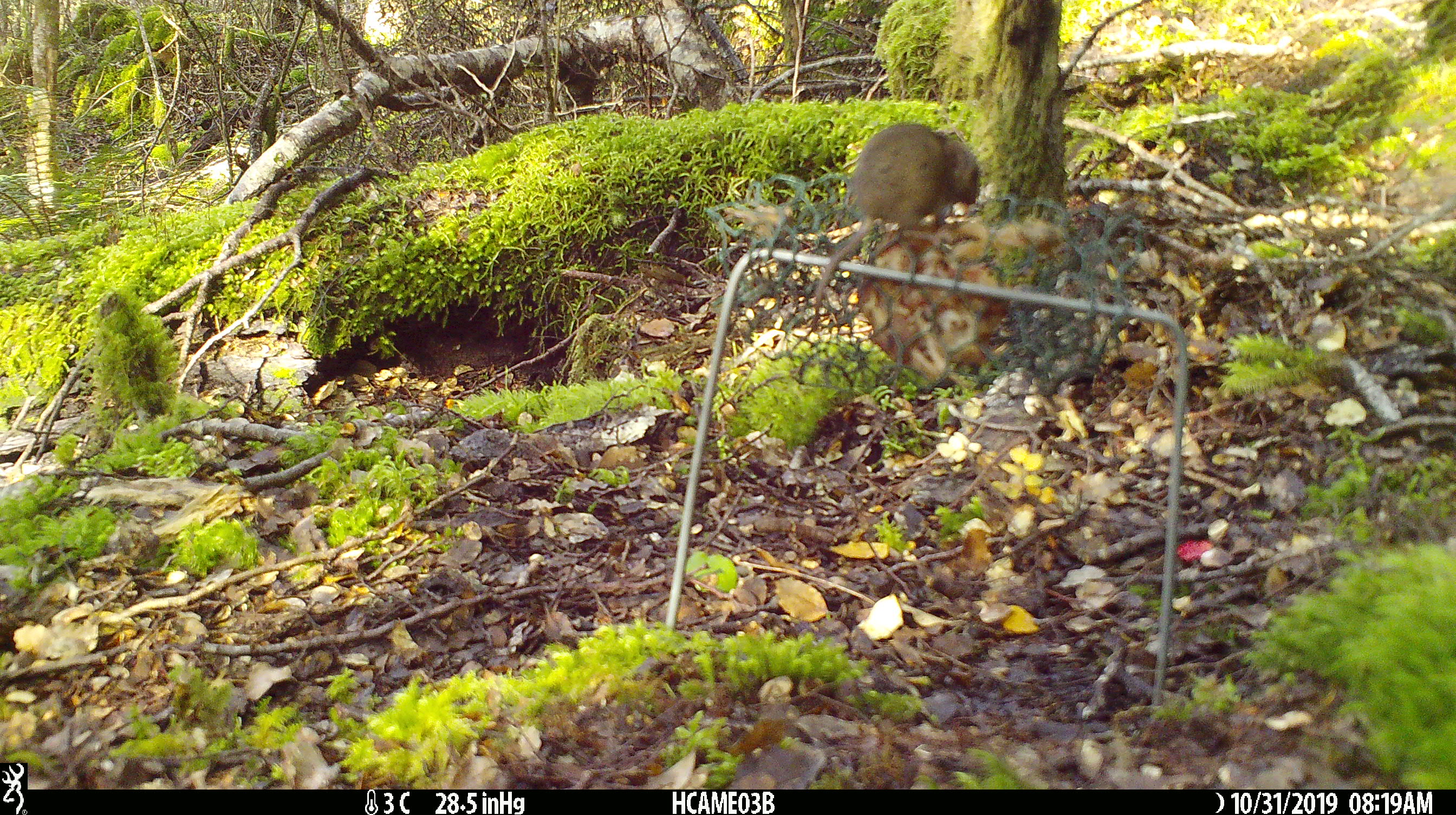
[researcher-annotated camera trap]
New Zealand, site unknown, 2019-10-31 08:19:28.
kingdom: Animalia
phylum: Chordata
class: Mammalia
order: Rodentia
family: Muridae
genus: Mus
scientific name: Mus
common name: mouse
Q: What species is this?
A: Mouse (Mus).